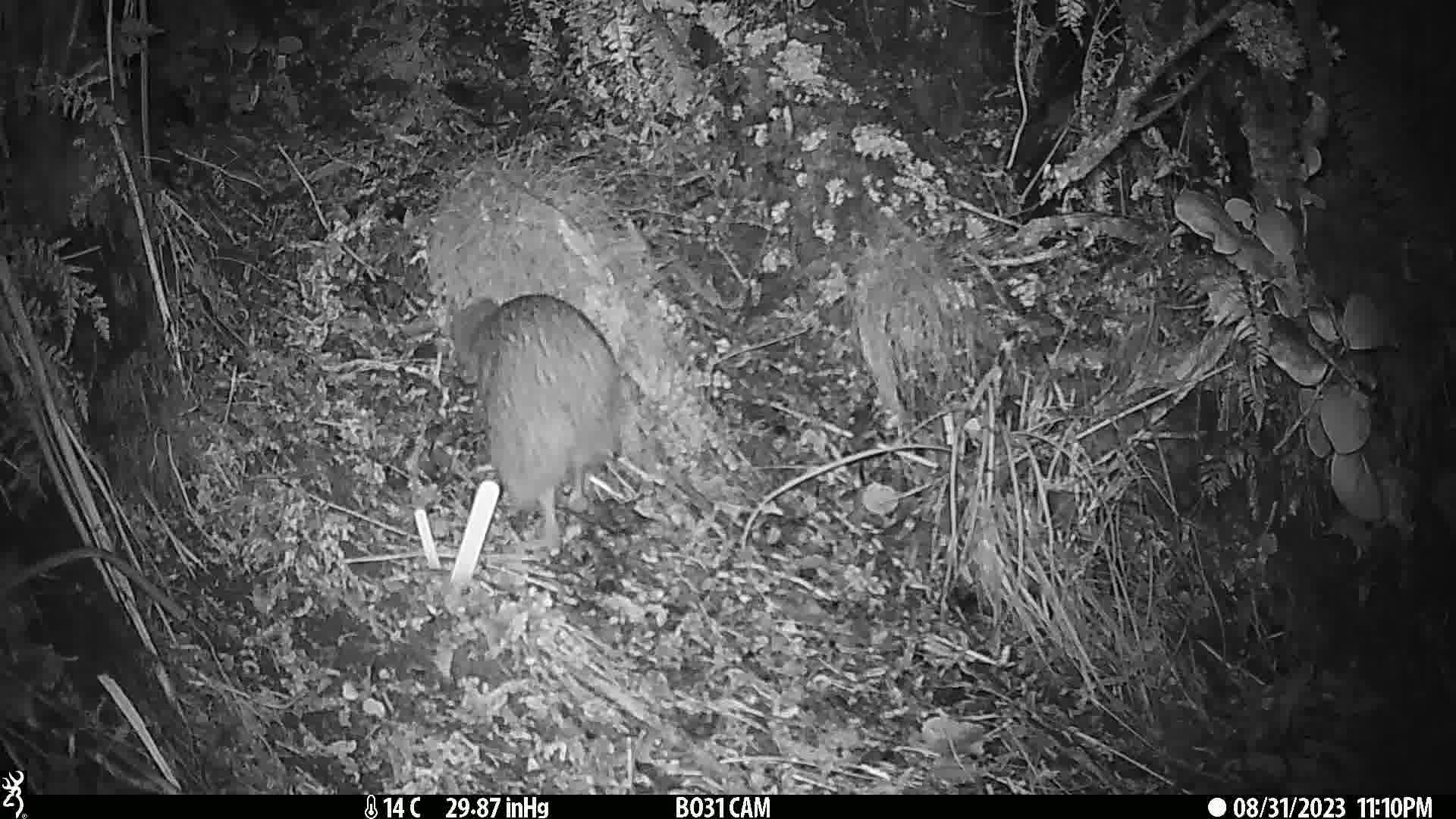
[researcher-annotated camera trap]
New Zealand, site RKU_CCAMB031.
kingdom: Animalia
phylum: Chordata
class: Aves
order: Apterygiformes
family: Apterygidae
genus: Apteryx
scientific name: Apteryx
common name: kiwi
Kiwi (Apteryx).